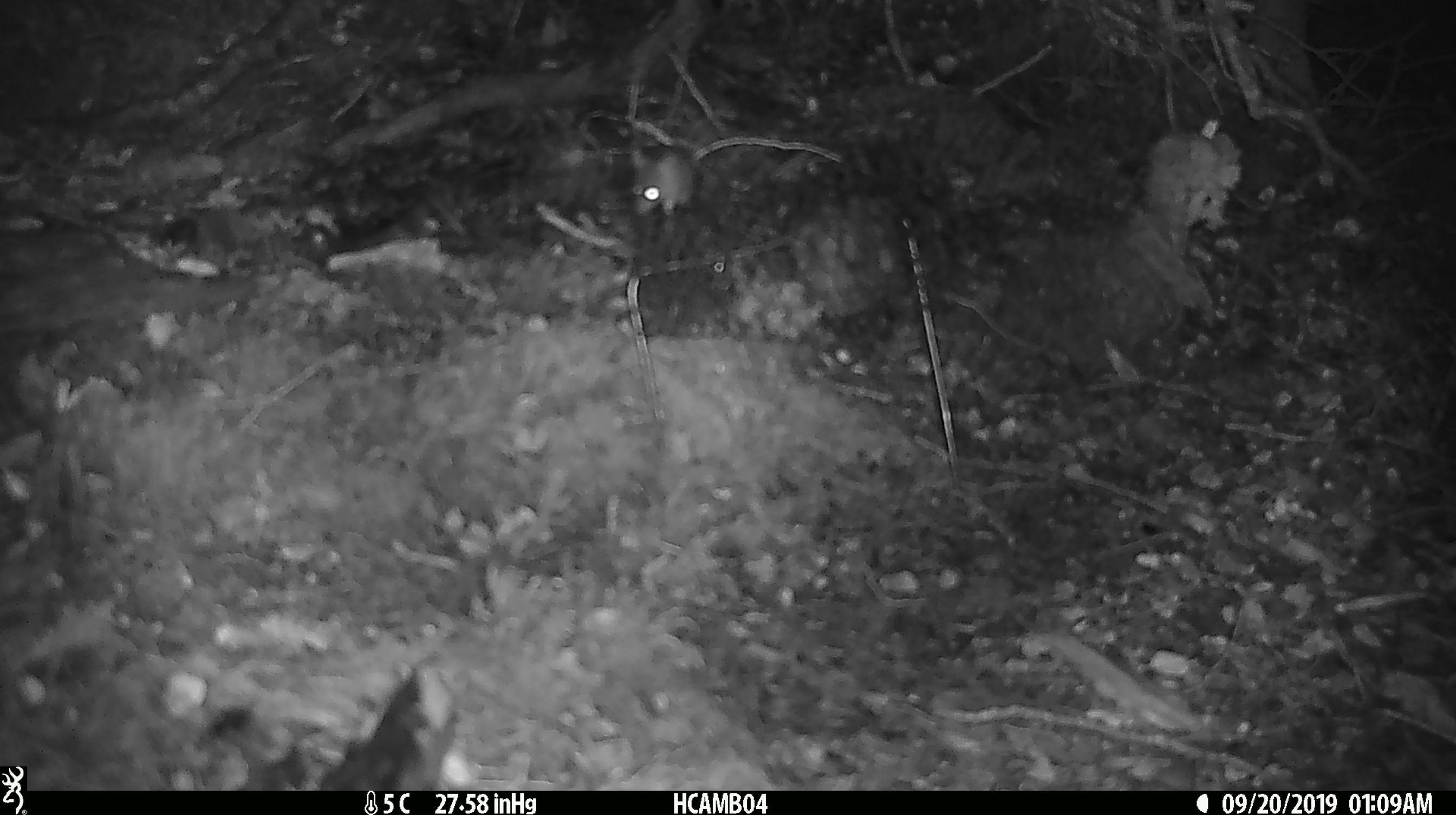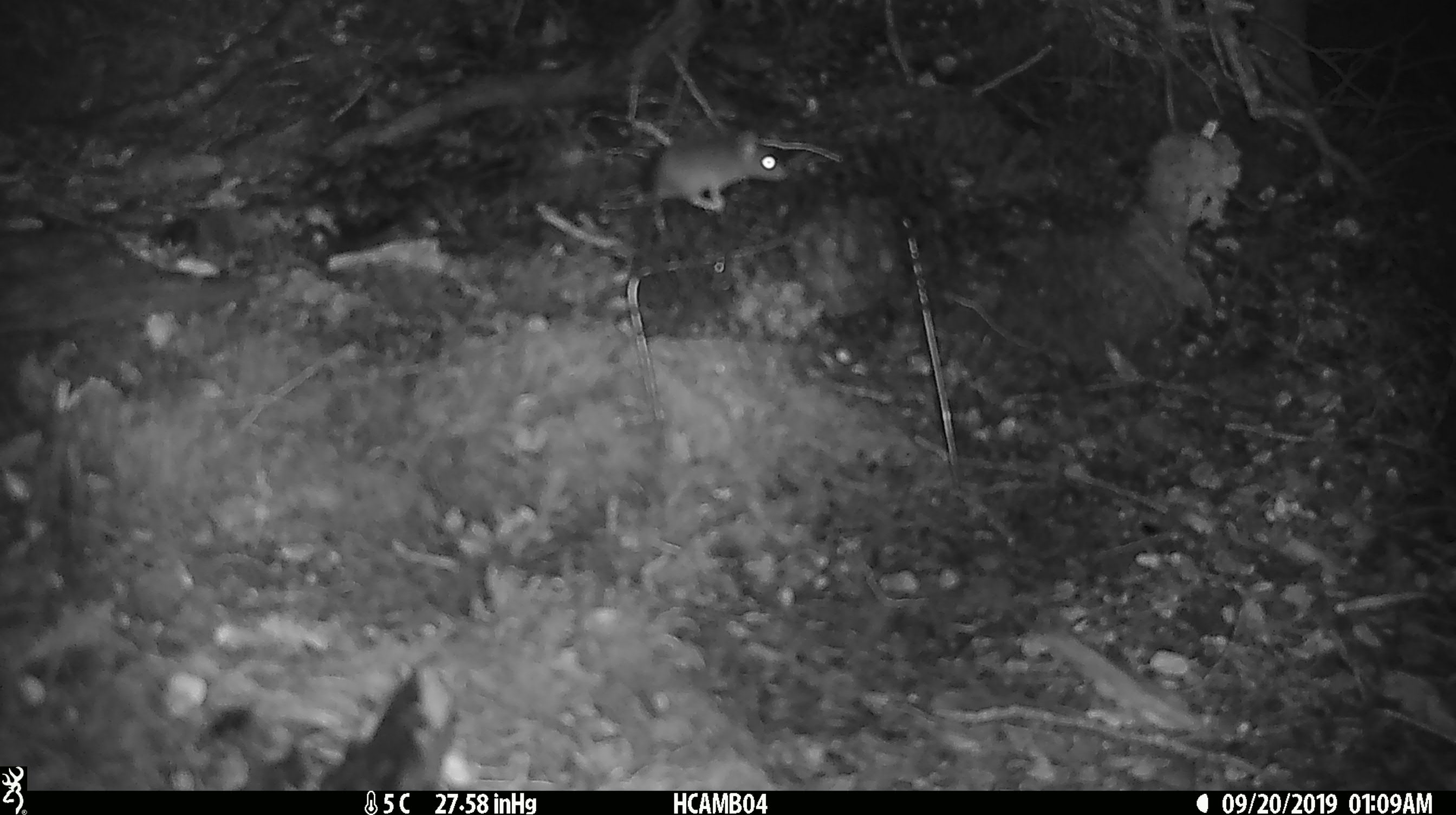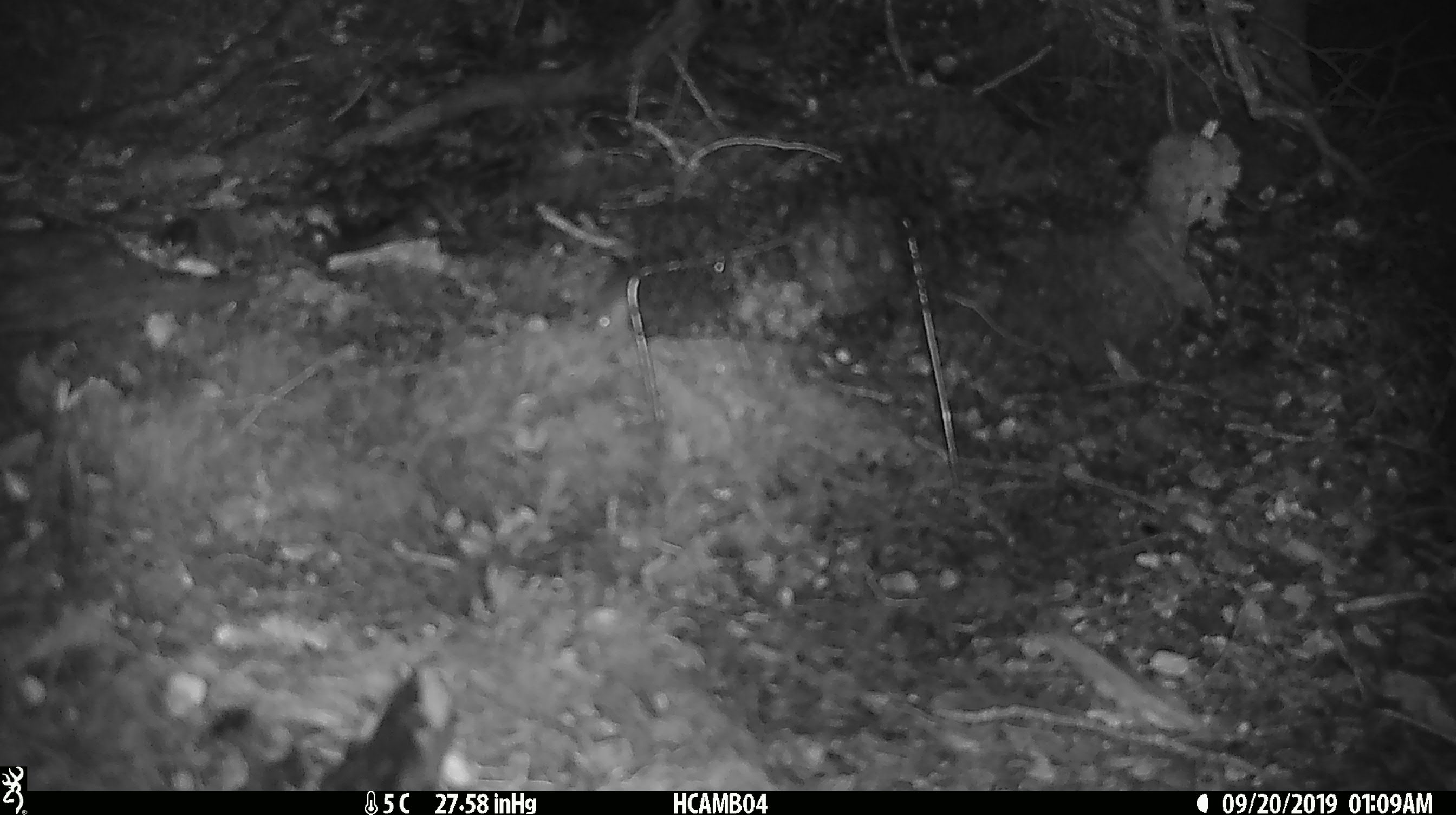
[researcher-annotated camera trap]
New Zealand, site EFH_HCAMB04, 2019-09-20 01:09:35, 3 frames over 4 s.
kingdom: Animalia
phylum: Chordata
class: Mammalia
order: Rodentia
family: Muridae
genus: Mus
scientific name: Mus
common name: mouse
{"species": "mouse (Mus)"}